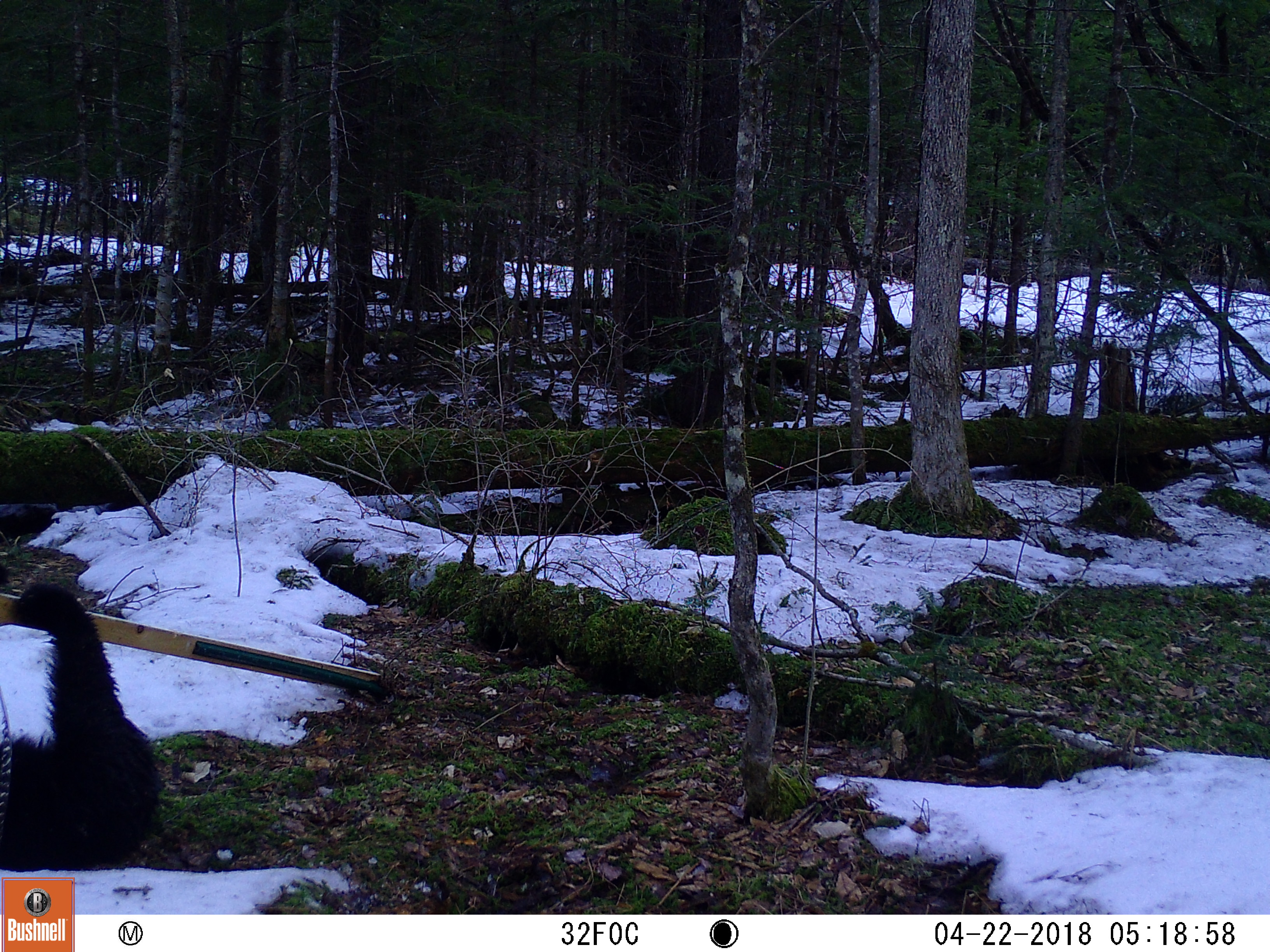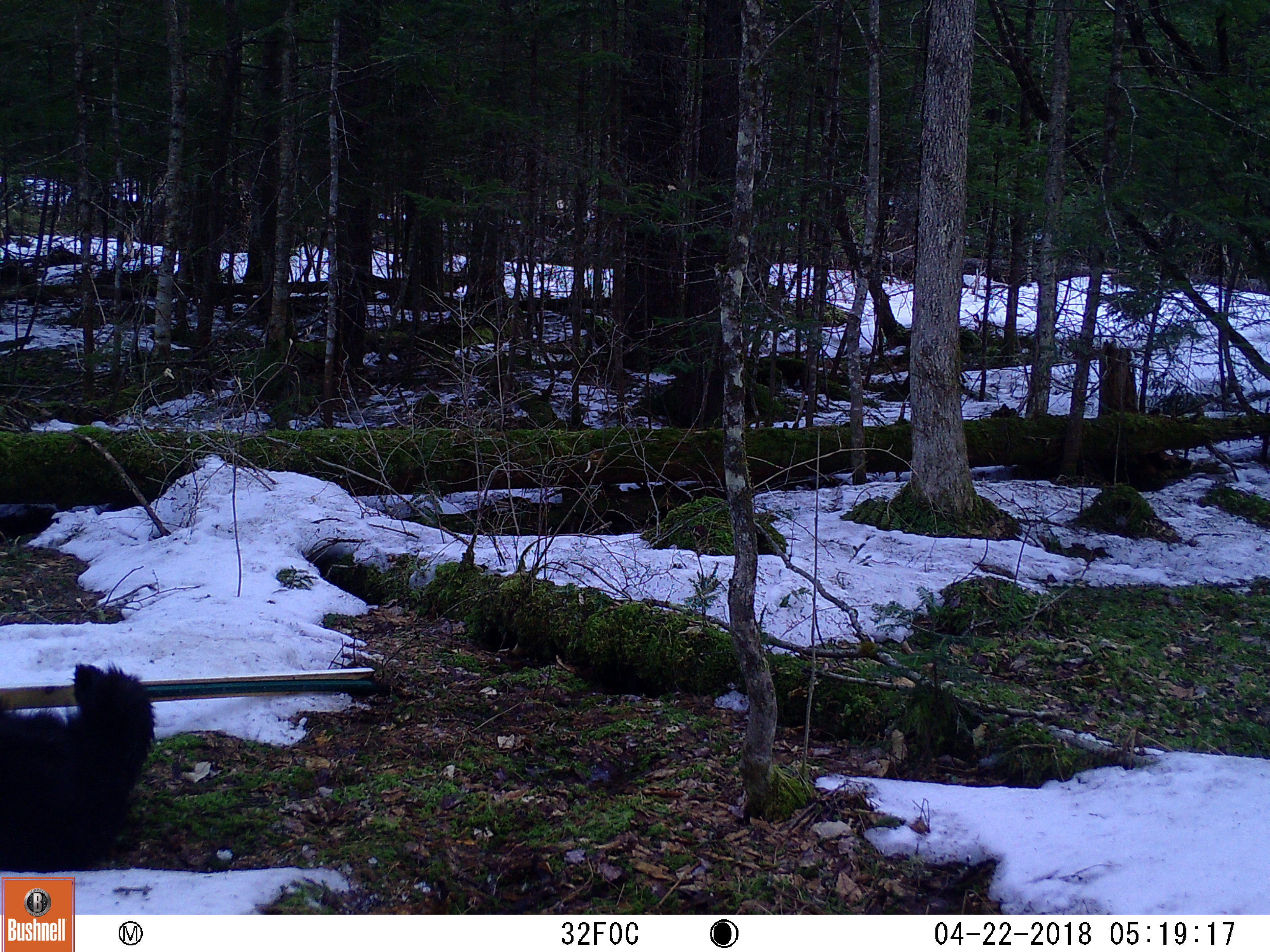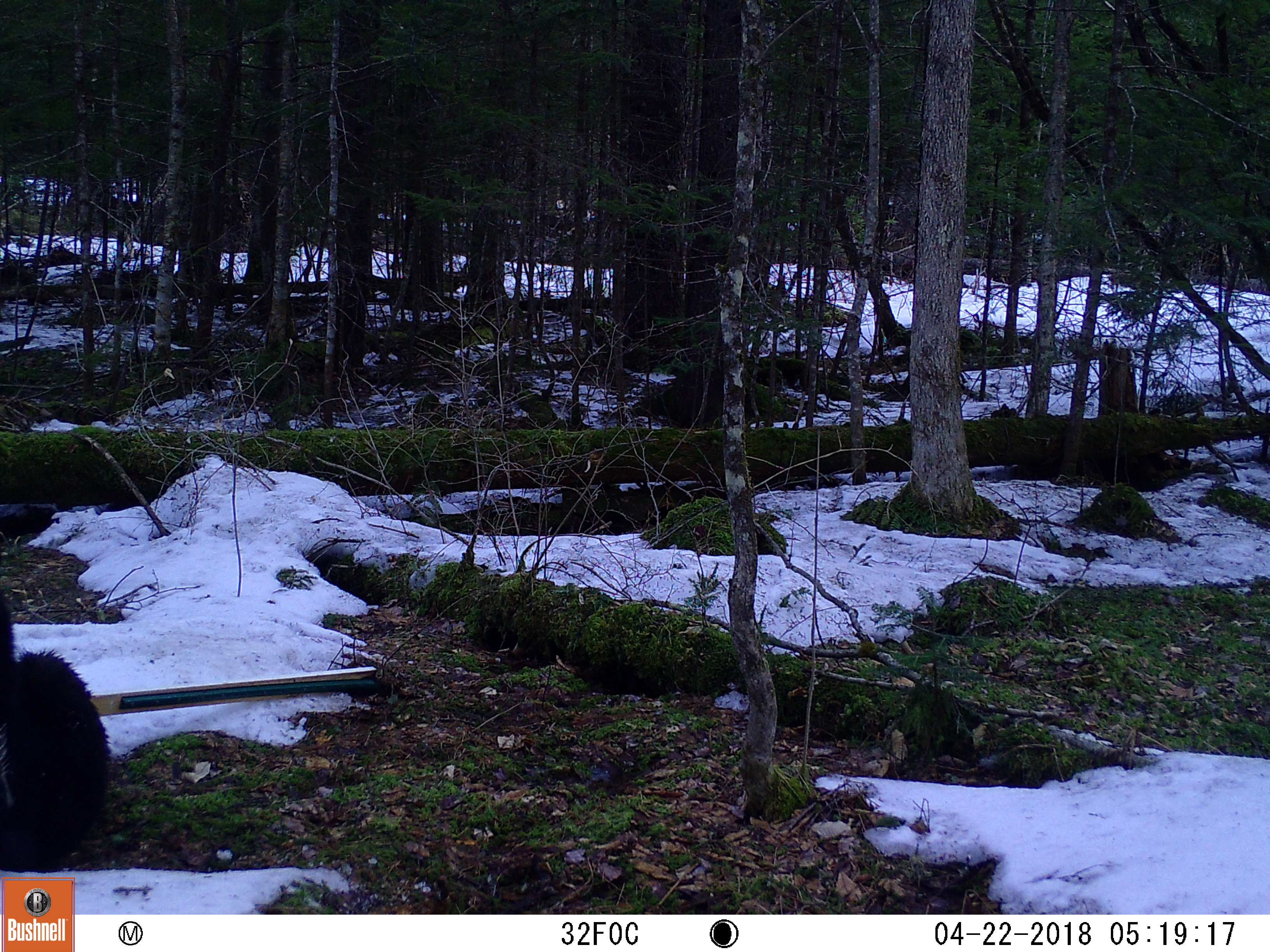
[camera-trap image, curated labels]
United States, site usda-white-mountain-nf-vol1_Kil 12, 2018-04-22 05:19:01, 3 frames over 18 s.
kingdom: Animalia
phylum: Chordata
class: Mammalia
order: Carnivora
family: Ursidae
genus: Ursus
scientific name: Ursus americanus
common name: black bear